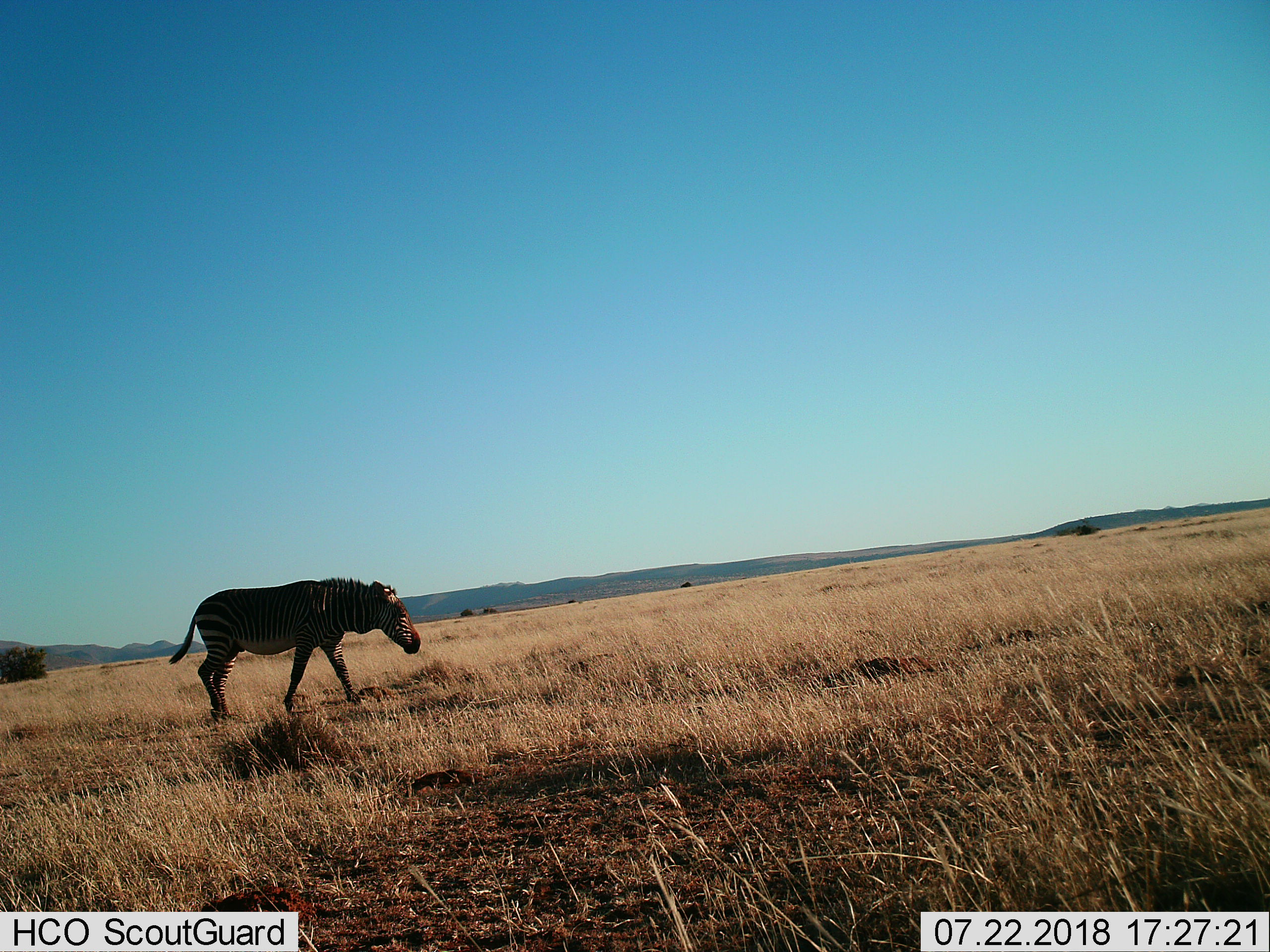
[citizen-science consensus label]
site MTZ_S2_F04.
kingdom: Animalia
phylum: Chordata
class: Mammalia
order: Perissodactyla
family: Equidae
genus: Equus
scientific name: Equus zebra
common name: mountain zebra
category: zebramountain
Zebramountain (mountain zebra) (Equus zebra), count 1. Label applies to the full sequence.